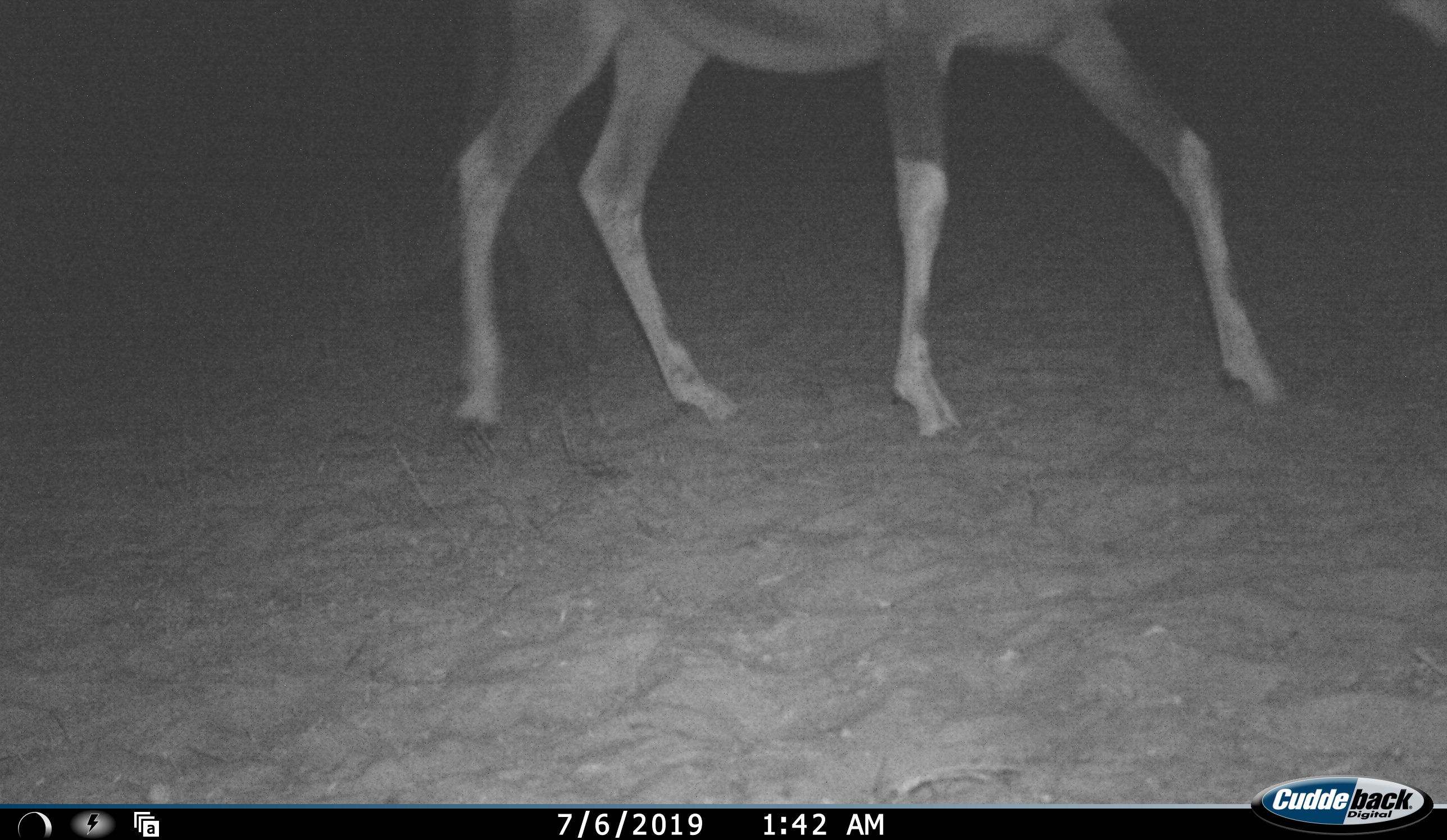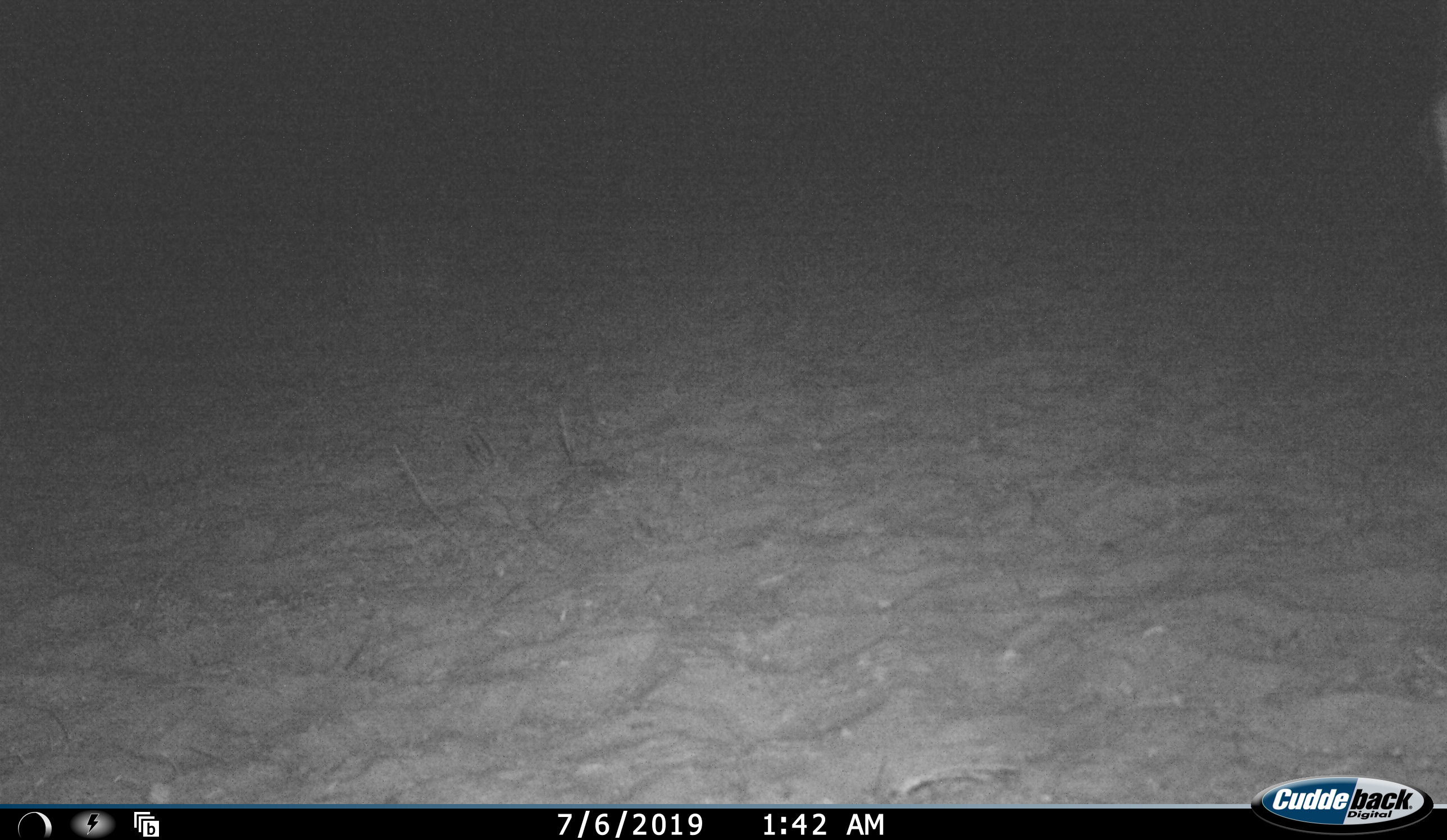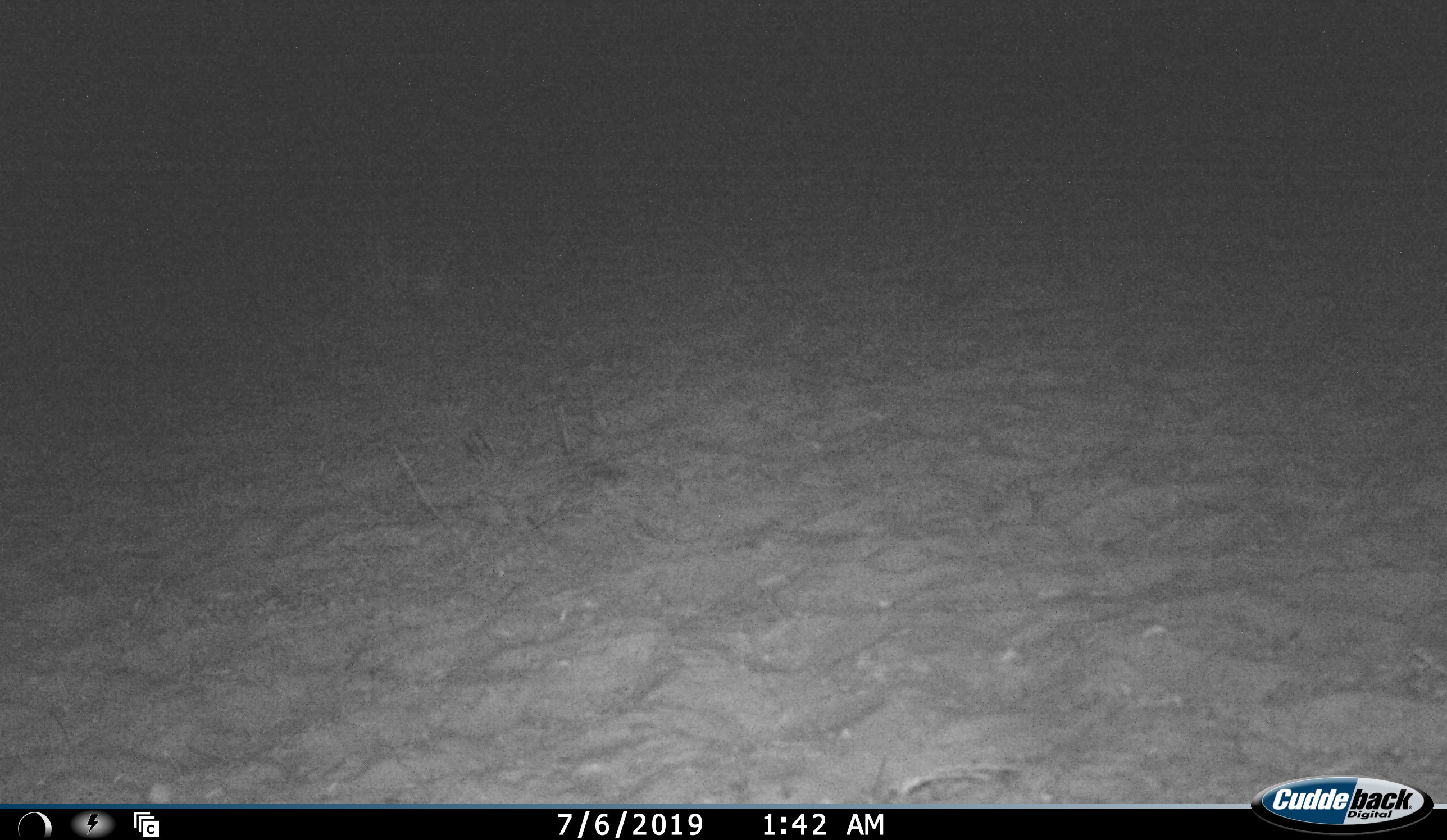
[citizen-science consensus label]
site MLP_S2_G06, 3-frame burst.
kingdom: Animalia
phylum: Chordata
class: Mammalia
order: Artiodactyla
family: Bovidae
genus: Oryx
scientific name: Oryx gazella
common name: gemsbok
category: oryx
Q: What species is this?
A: Oryx (gemsbok) (Oryx gazella).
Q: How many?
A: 1.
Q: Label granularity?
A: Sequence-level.